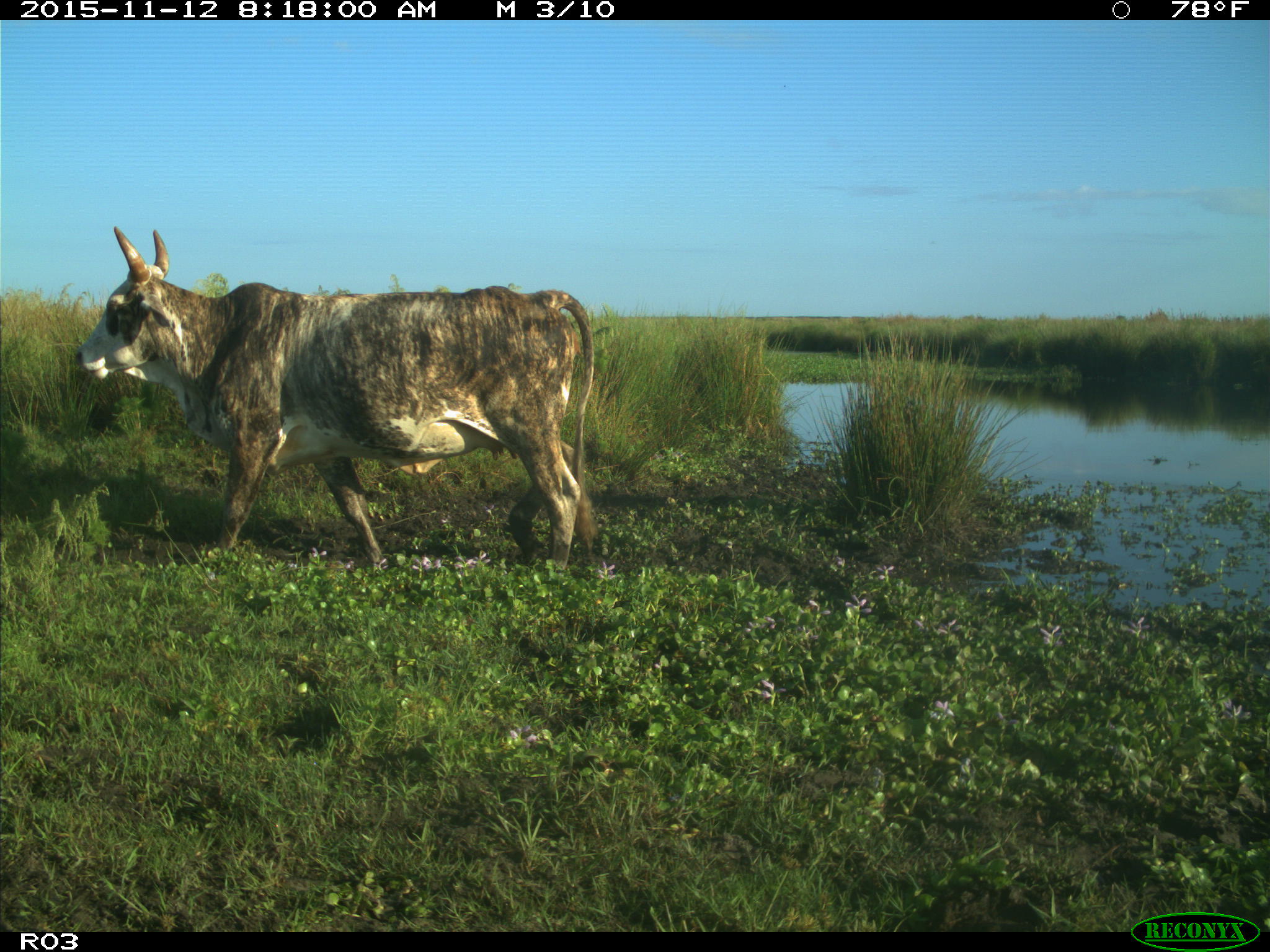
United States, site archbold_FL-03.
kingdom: Animalia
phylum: Chordata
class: Mammalia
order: Artiodactyla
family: Bovidae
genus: Bos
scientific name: Bos taurus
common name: domestic cow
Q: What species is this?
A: Bos taurus (domestic cow).